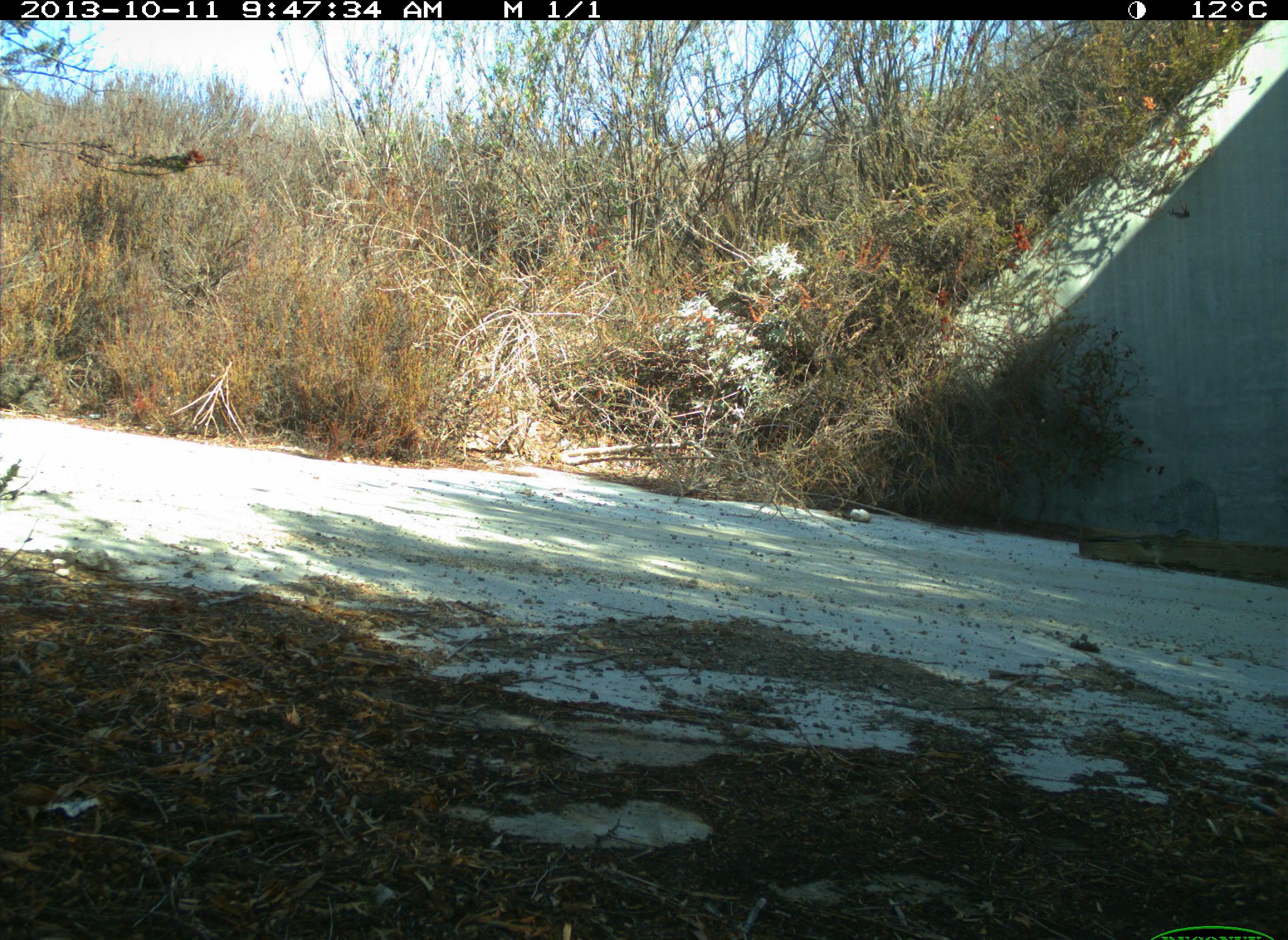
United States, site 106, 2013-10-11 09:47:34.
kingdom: Animalia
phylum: Chordata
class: Aves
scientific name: Aves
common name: bird